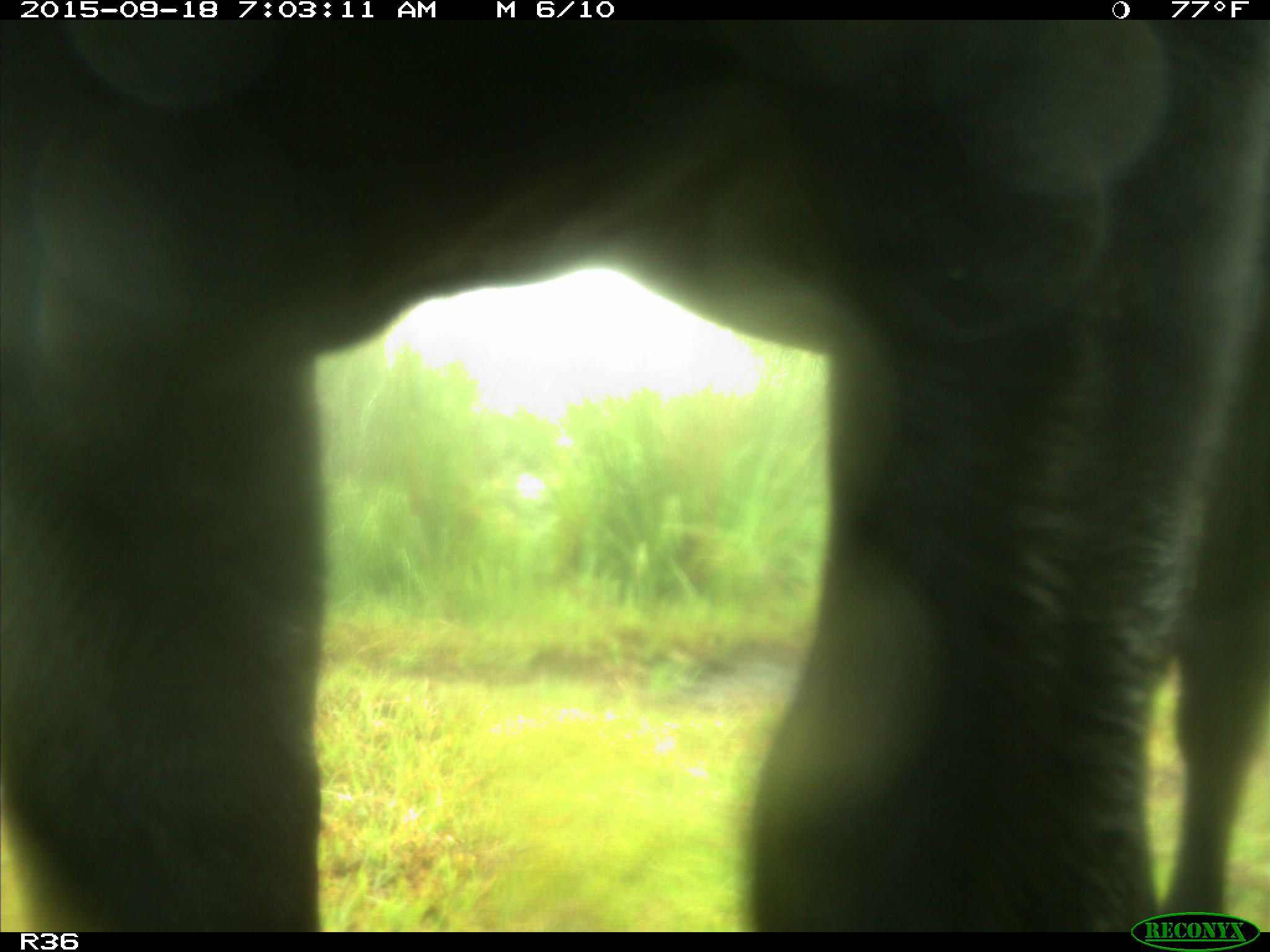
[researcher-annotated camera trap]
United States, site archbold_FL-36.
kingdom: Animalia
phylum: Chordata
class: Mammalia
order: Artiodactyla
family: Bovidae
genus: Bos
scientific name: Bos taurus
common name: domestic cow